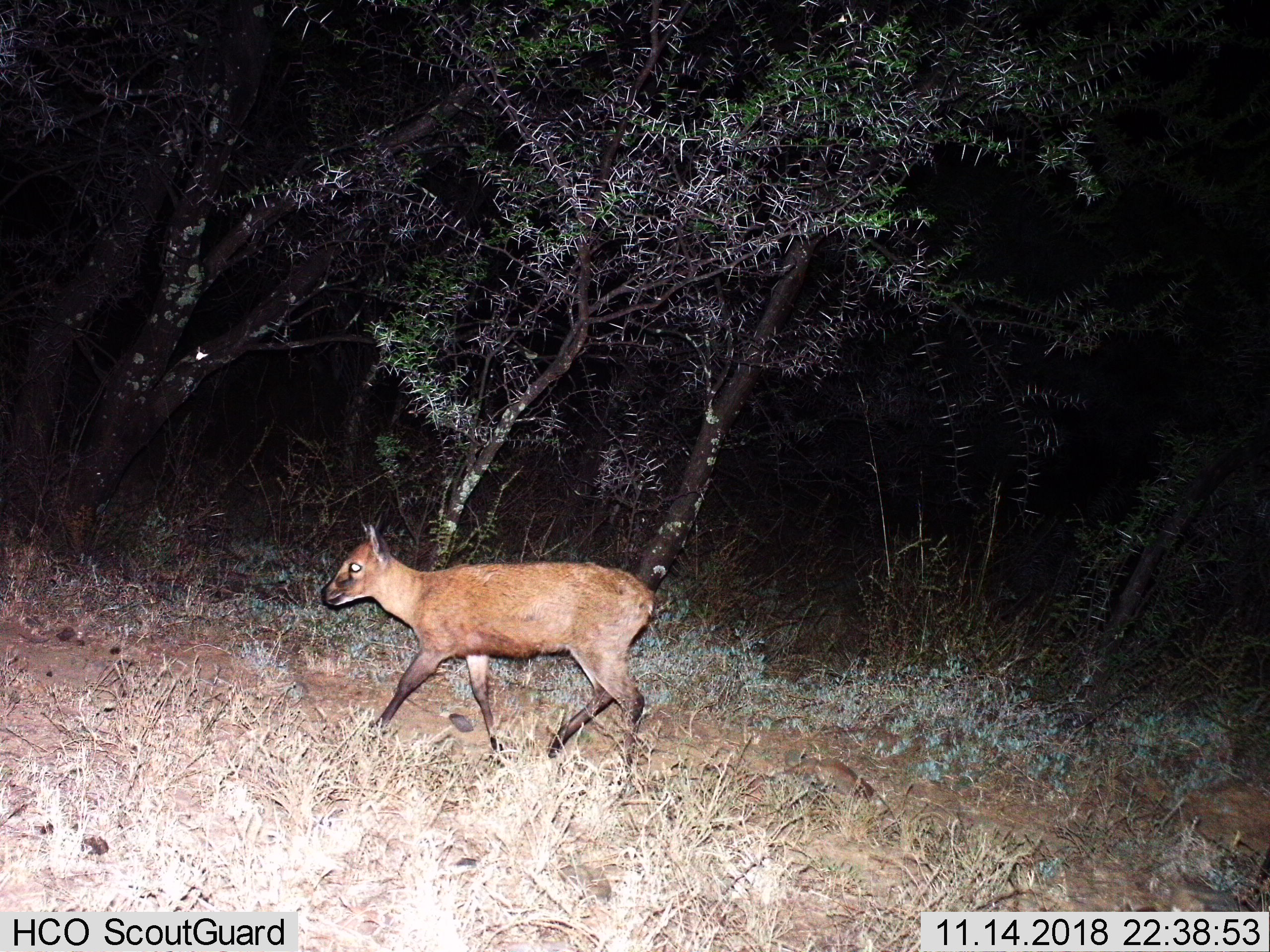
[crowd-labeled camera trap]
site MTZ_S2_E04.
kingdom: Animalia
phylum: Chordata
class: Mammalia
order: Artiodactyla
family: Bovidae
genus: Sylvicapra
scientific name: Sylvicapra grimmia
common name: common duiker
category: duikercommongrey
Duikercommongrey (common duiker) (Sylvicapra grimmia), count 1. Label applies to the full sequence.